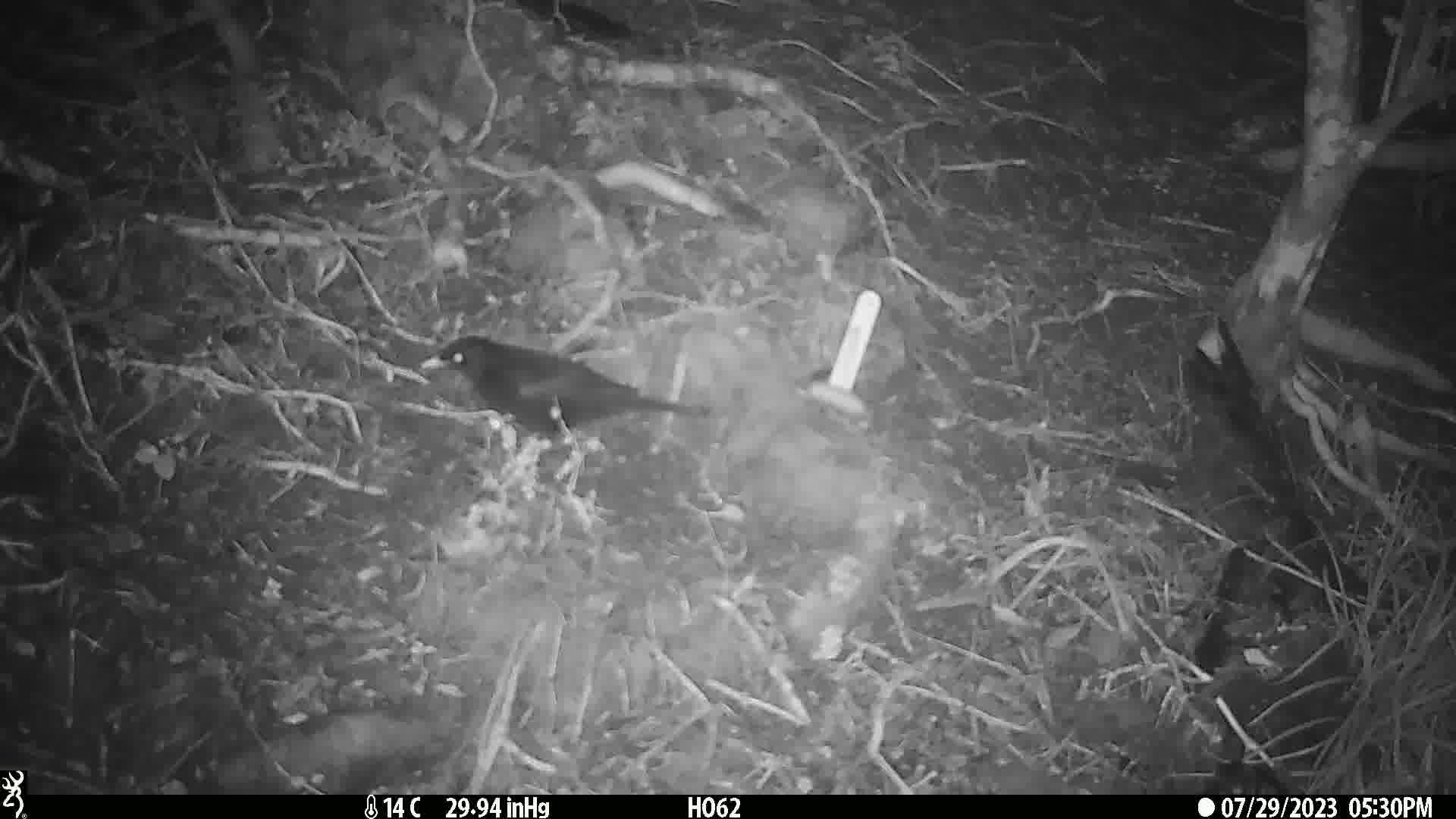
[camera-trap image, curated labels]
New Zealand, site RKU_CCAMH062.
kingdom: Animalia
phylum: Chordata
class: Aves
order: Passeriformes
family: Turdidae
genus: Turdus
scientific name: Turdus merula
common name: eurasian blackbird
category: blackbird